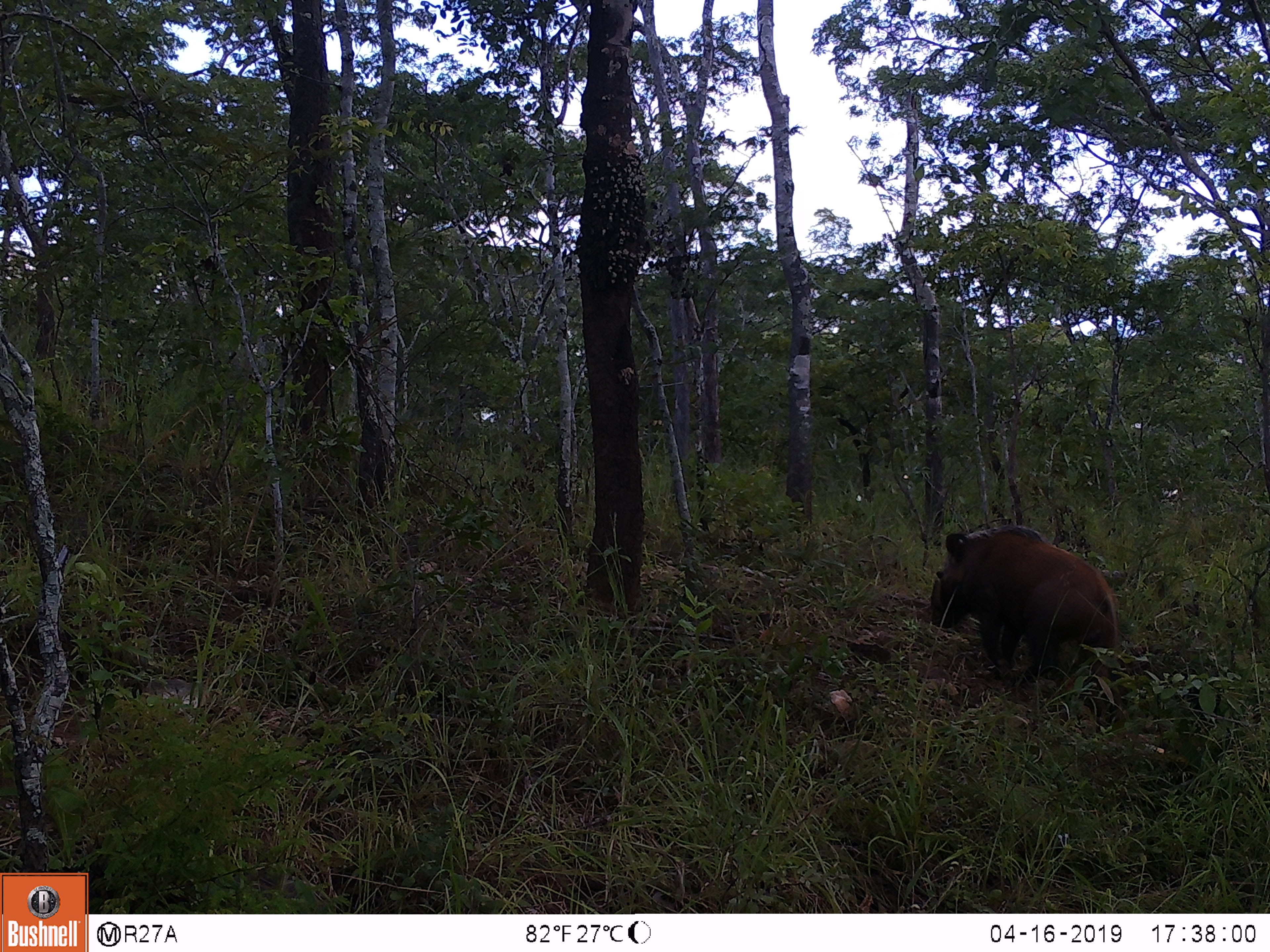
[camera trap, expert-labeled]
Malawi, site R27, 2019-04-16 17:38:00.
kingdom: Animalia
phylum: Chordata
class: Mammalia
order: Artiodactyla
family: Suidae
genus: Potamochoerus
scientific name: Potamochoerus larvatus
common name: bushpig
Bushpig (Potamochoerus larvatus), count 1.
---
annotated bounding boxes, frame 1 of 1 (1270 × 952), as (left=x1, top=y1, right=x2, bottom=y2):
bushpig: (left=916, top=505, right=1120, bottom=709)